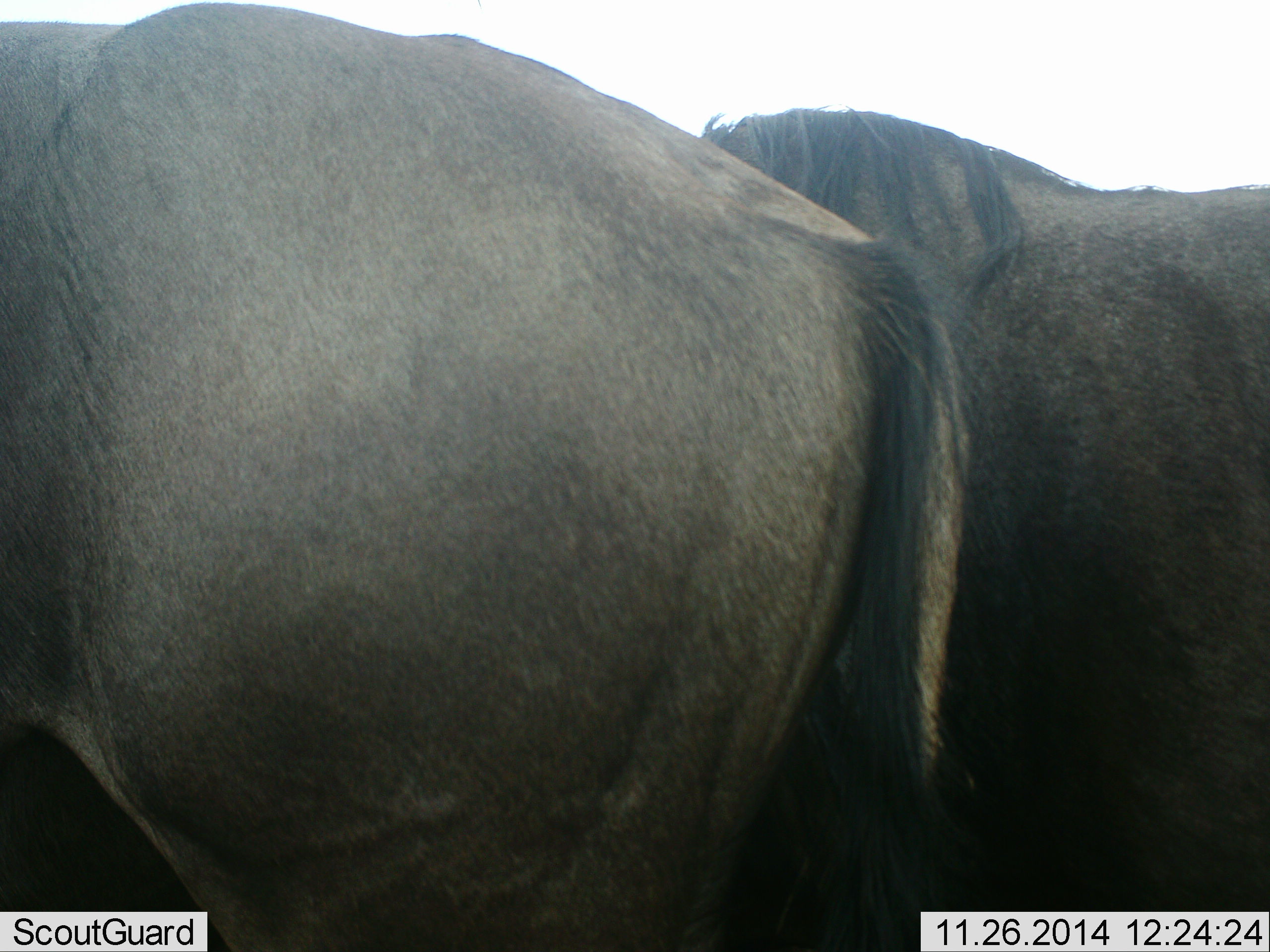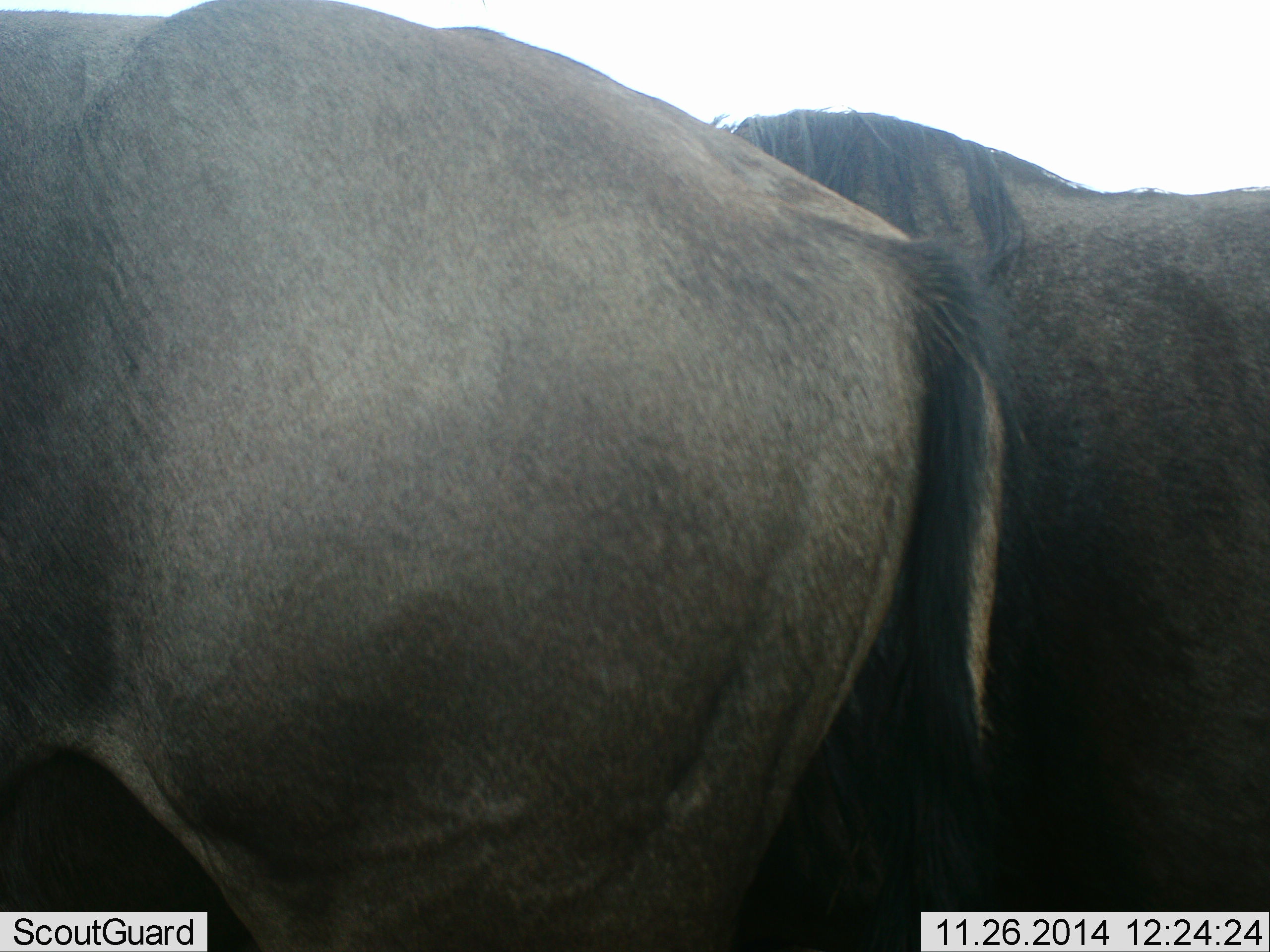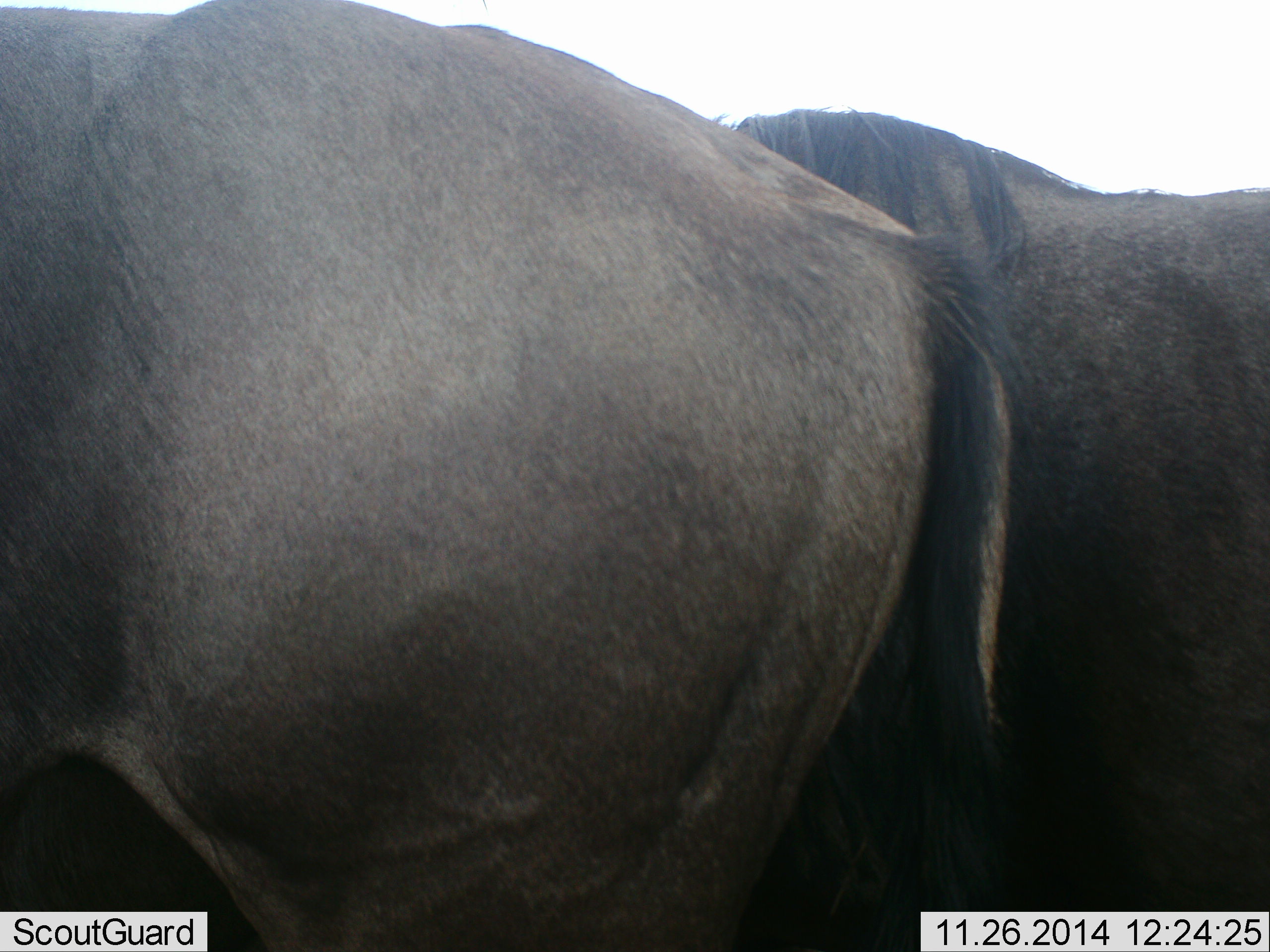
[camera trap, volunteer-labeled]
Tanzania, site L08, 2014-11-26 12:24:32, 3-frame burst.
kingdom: Animalia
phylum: Chordata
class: Mammalia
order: Artiodactyla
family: Bovidae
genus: Connochaetes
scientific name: Connochaetes taurinus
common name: blue wildebeest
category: wildebeest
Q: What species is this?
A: Wildebeest (blue wildebeest) (Connochaetes taurinus).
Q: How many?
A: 2.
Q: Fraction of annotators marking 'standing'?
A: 80%.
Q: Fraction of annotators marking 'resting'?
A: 0%.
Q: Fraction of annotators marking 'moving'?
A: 20%.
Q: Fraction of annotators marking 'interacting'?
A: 0%.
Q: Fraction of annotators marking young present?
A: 0%.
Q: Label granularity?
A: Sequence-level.